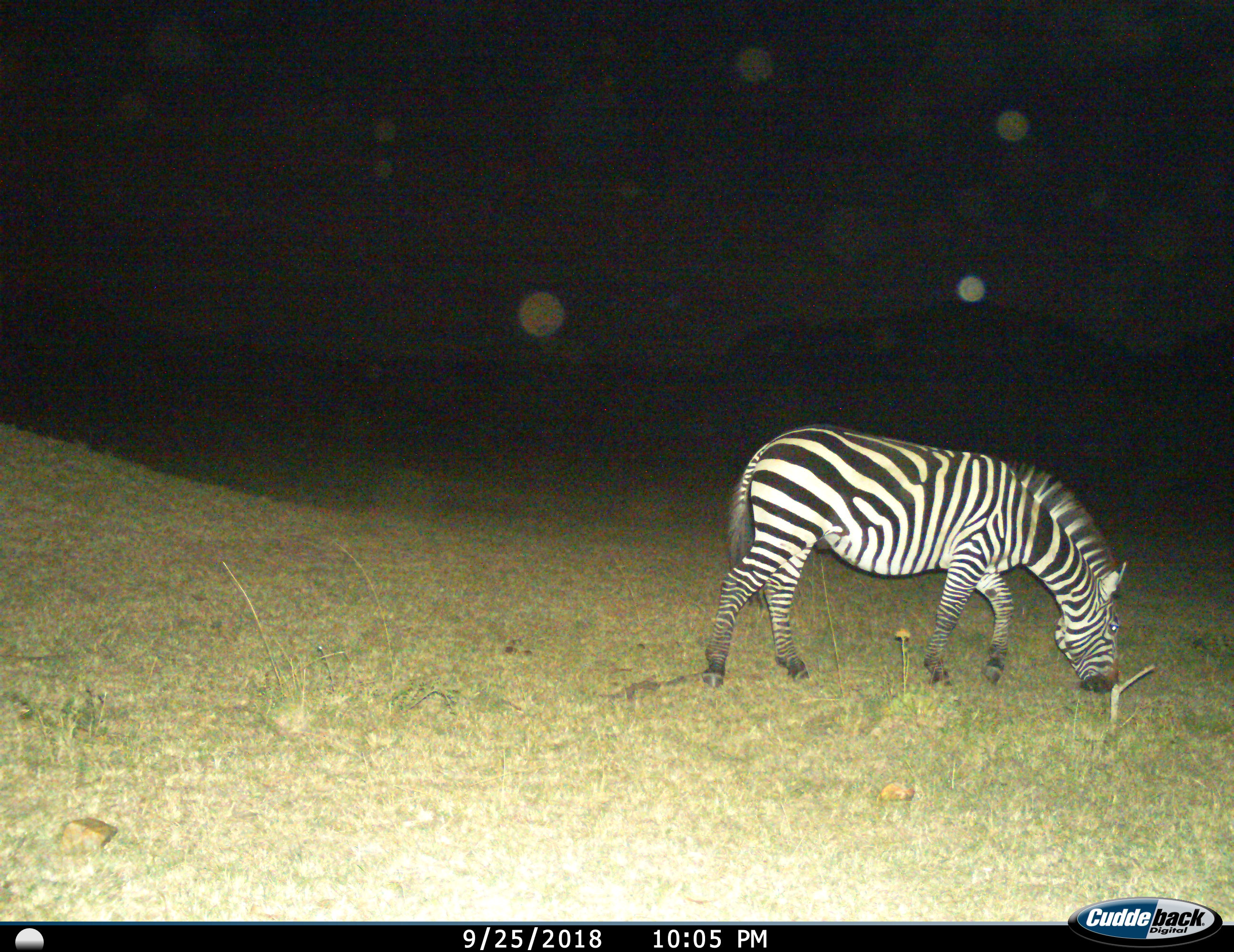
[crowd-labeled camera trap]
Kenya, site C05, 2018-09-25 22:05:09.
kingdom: Animalia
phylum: Chordata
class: Mammalia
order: Perissodactyla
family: Equidae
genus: Equus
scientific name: Equus quagga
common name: plains zebra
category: zebra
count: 1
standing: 10%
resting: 0%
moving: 30%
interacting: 0%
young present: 0%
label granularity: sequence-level